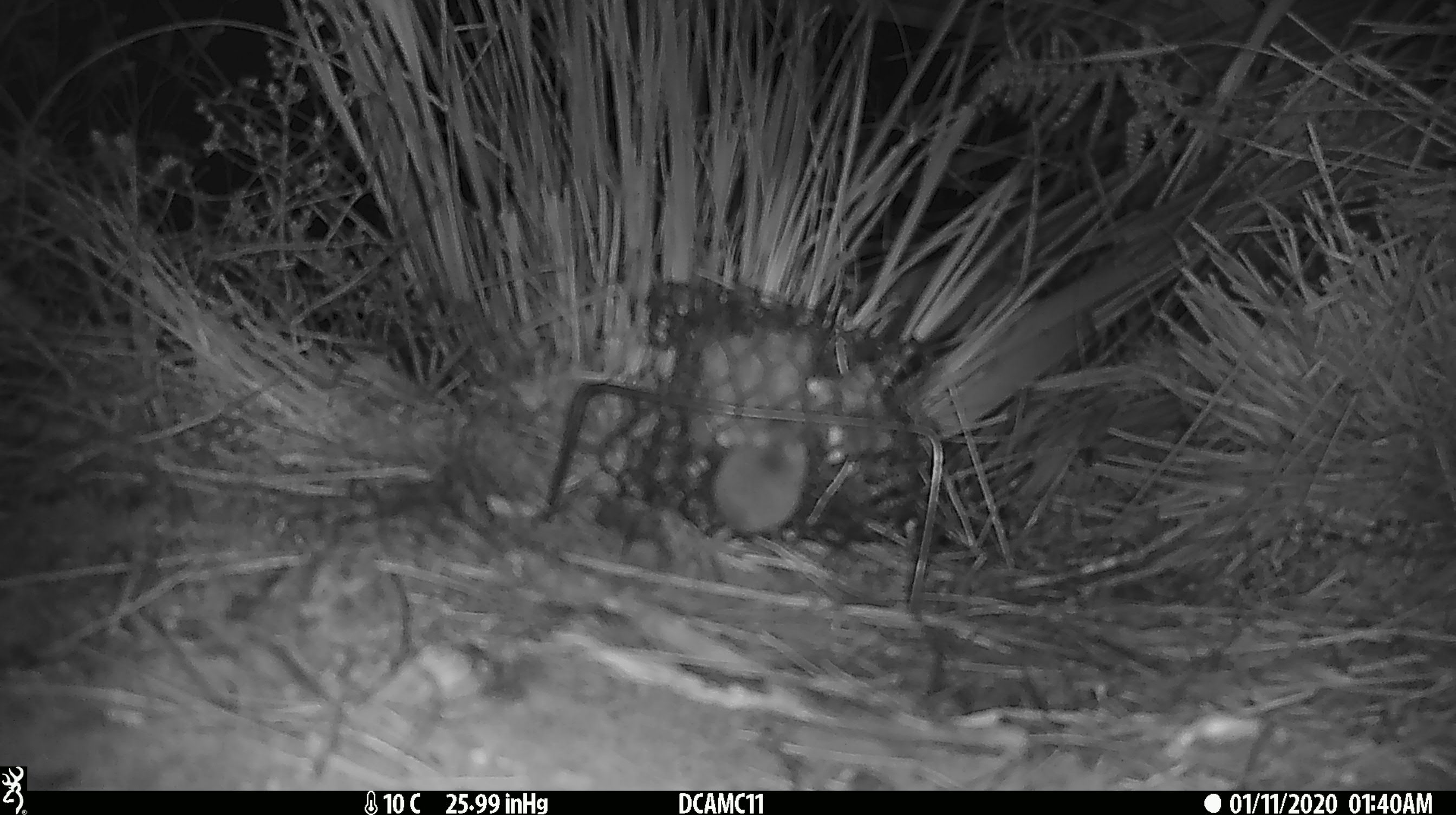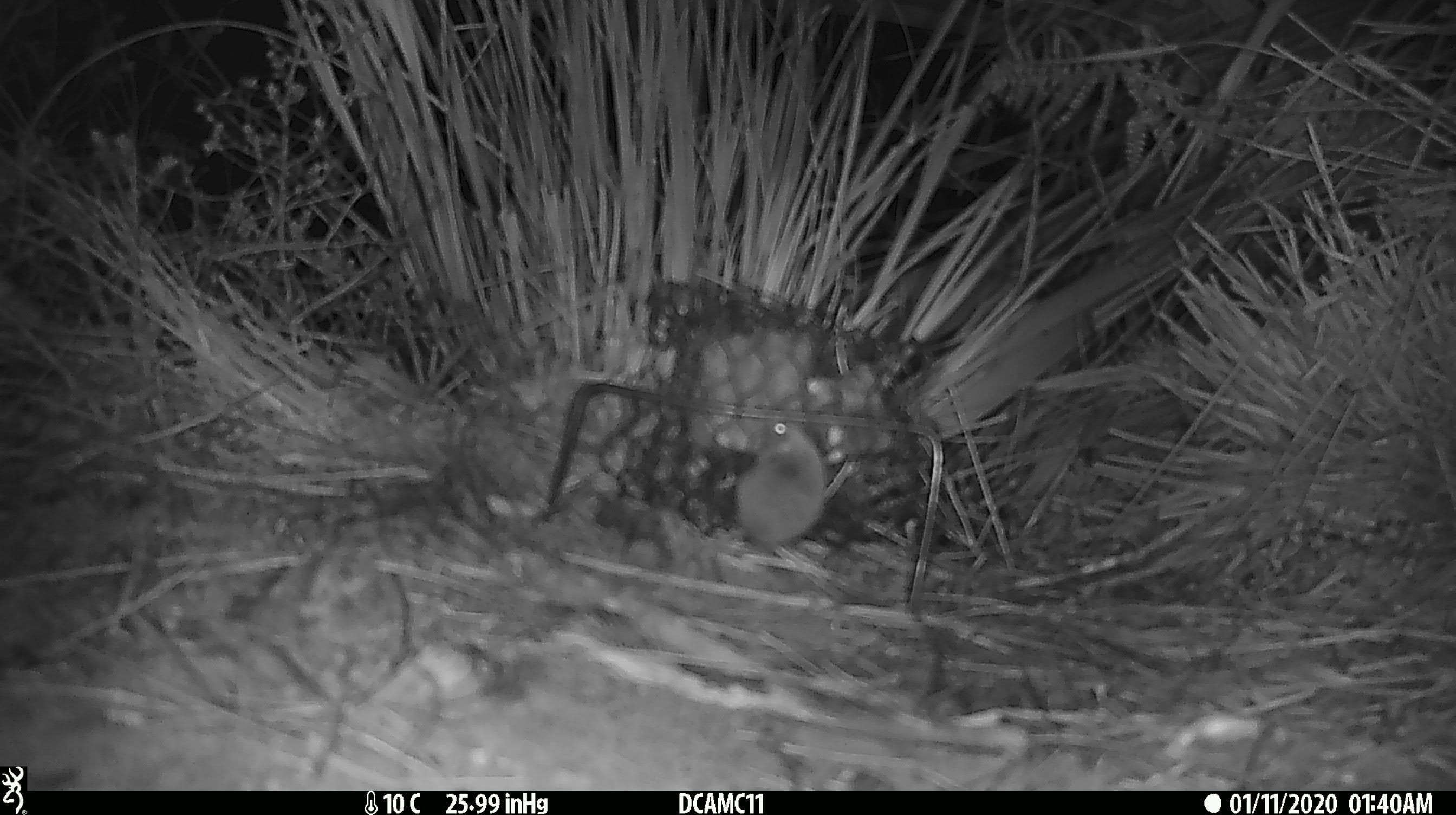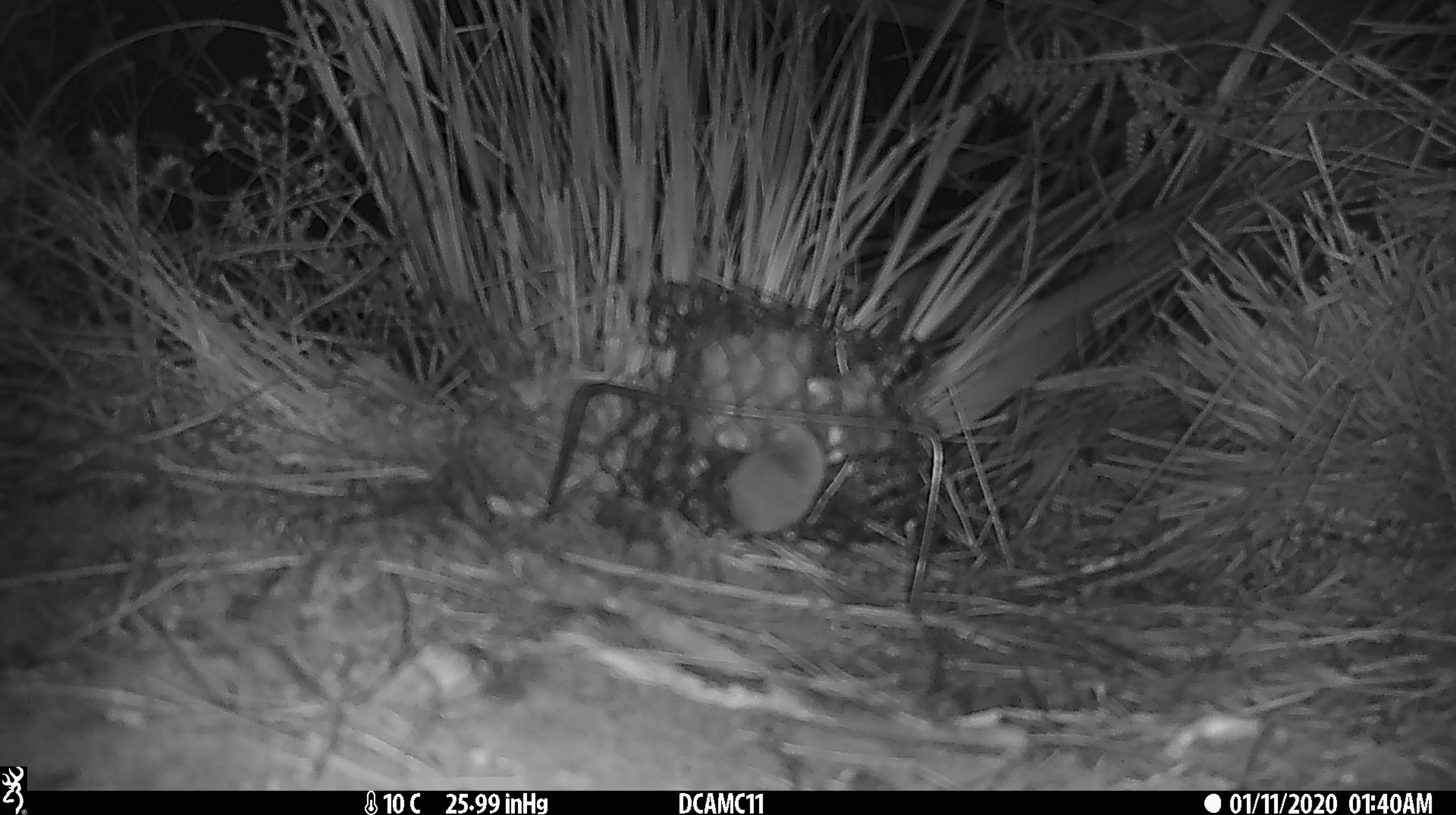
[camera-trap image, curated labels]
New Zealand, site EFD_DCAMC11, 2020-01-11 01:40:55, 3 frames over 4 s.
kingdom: Animalia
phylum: Chordata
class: Mammalia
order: Rodentia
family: Muridae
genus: Mus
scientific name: Mus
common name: mouse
Mouse (Mus).